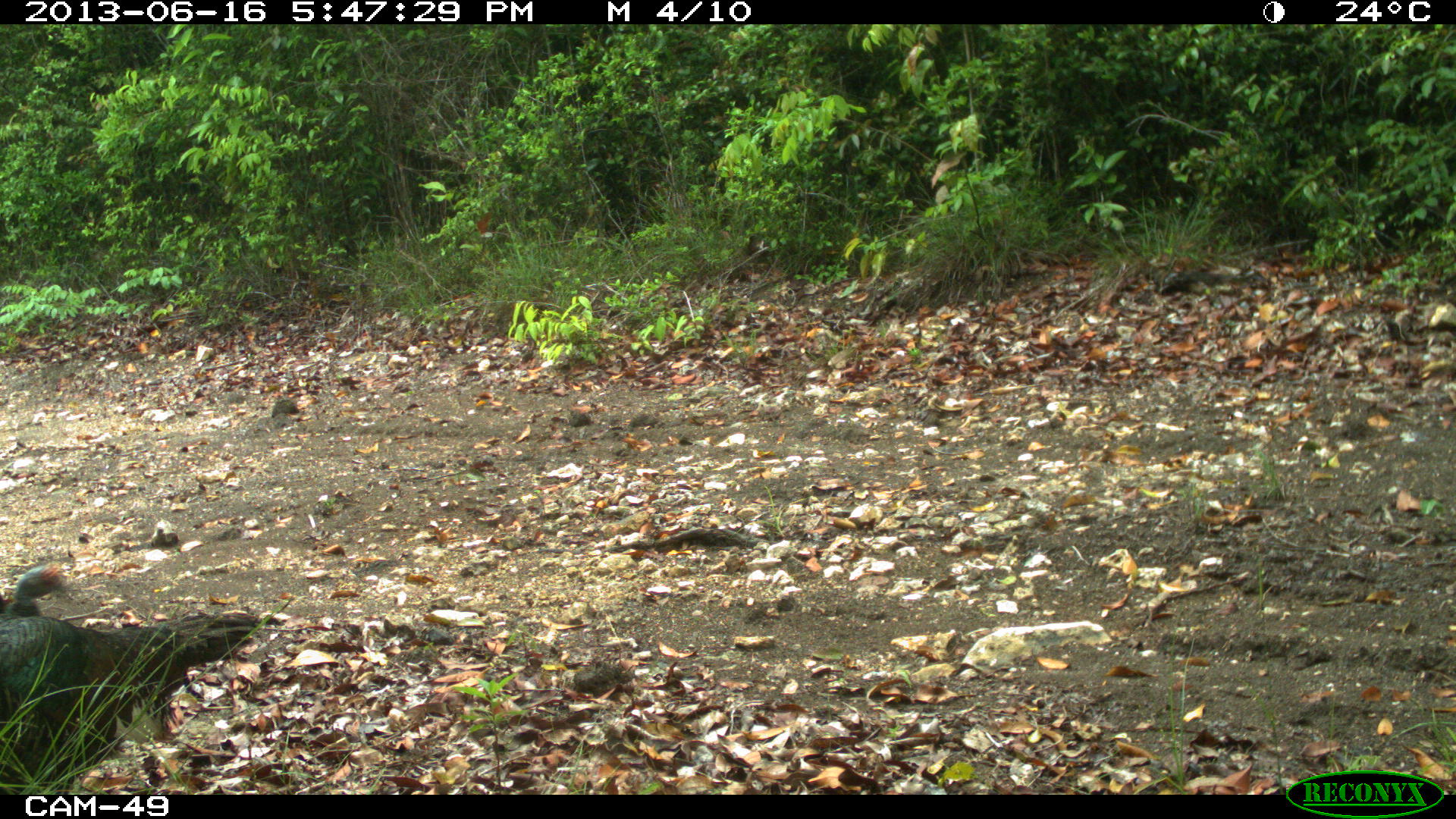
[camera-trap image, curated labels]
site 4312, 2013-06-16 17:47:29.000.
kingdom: Animalia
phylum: Chordata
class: Aves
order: Galliformes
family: Phasianidae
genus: Meleagris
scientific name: Meleagris ocellata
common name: ocellated turkey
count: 2